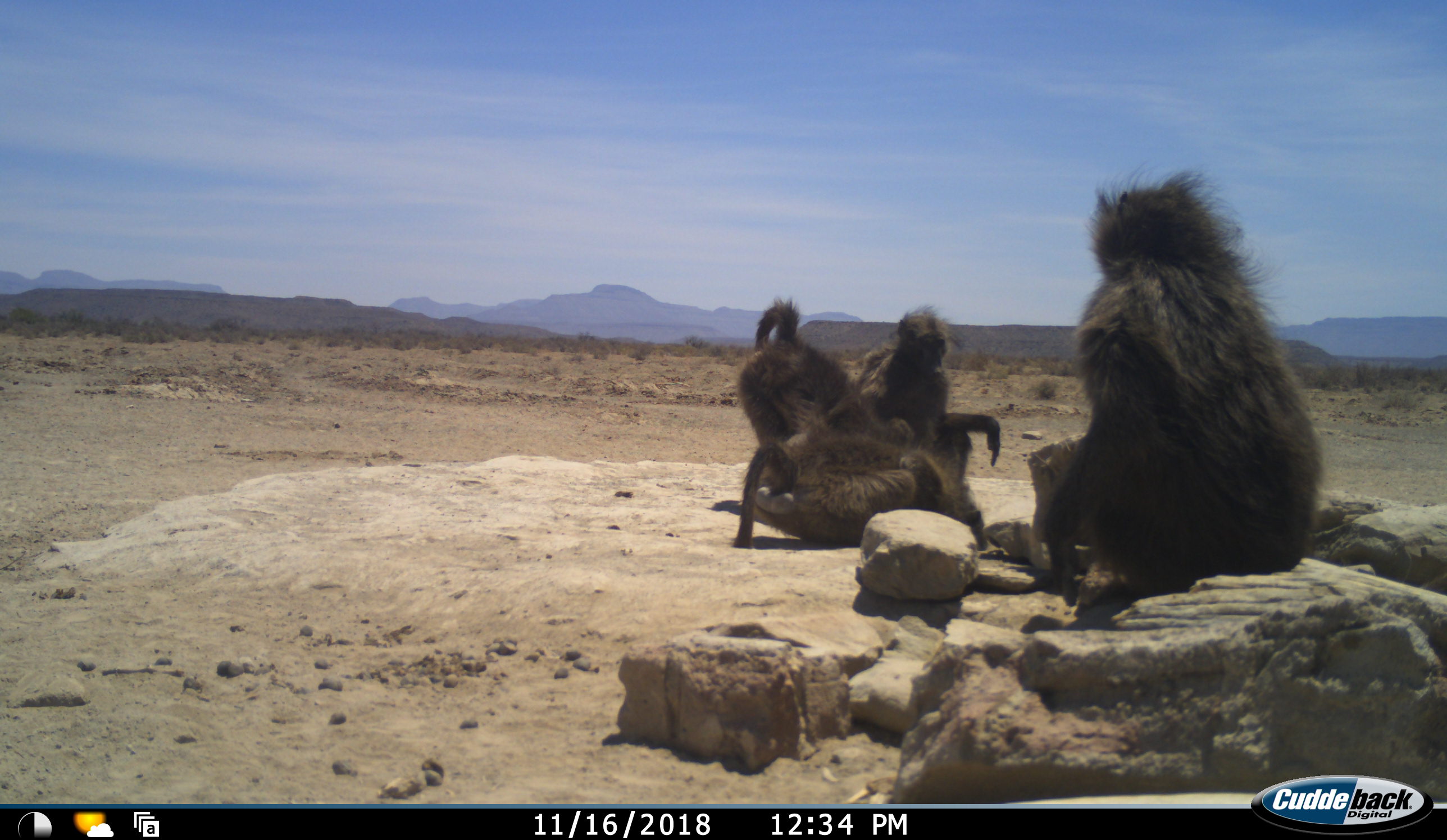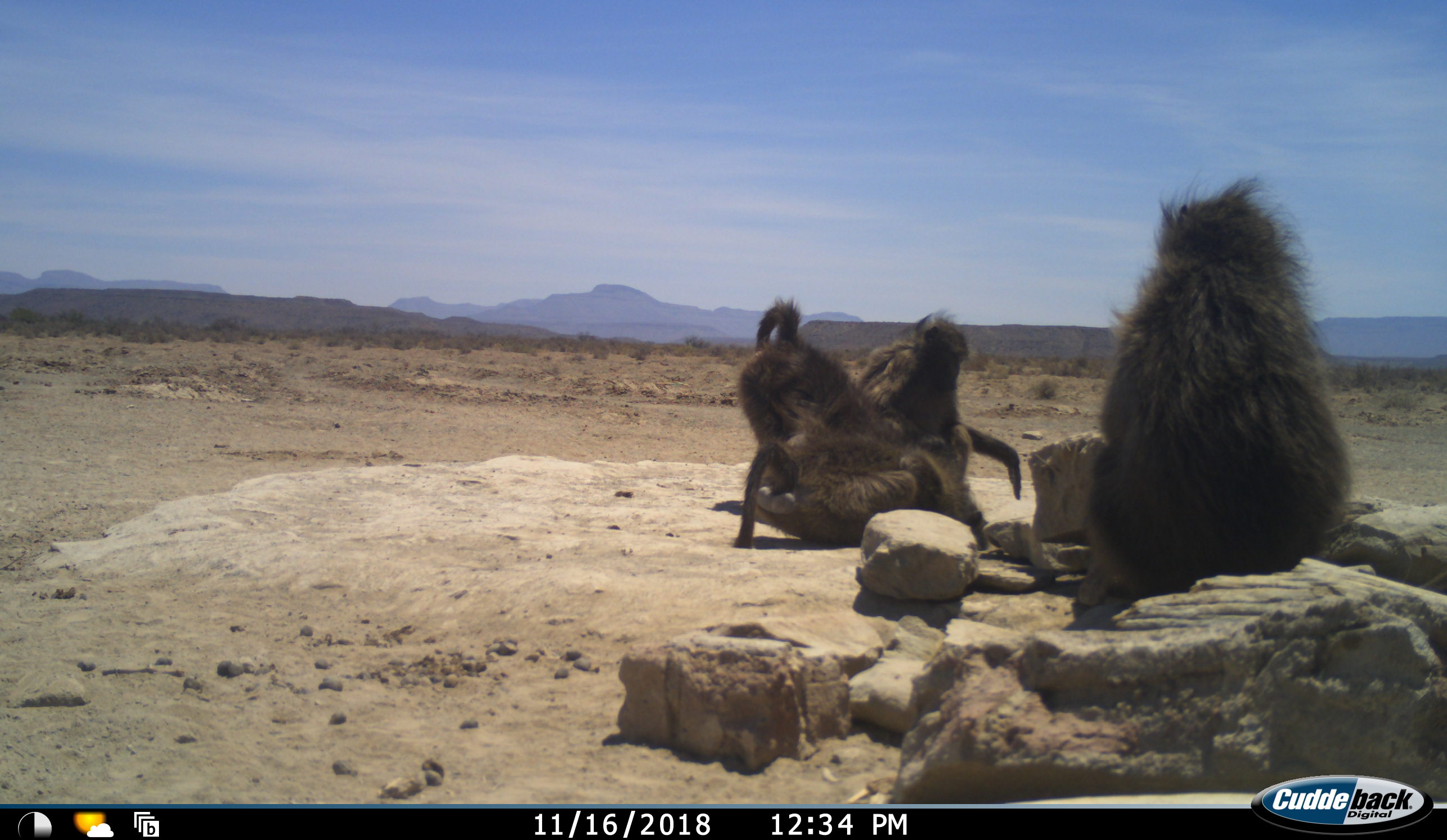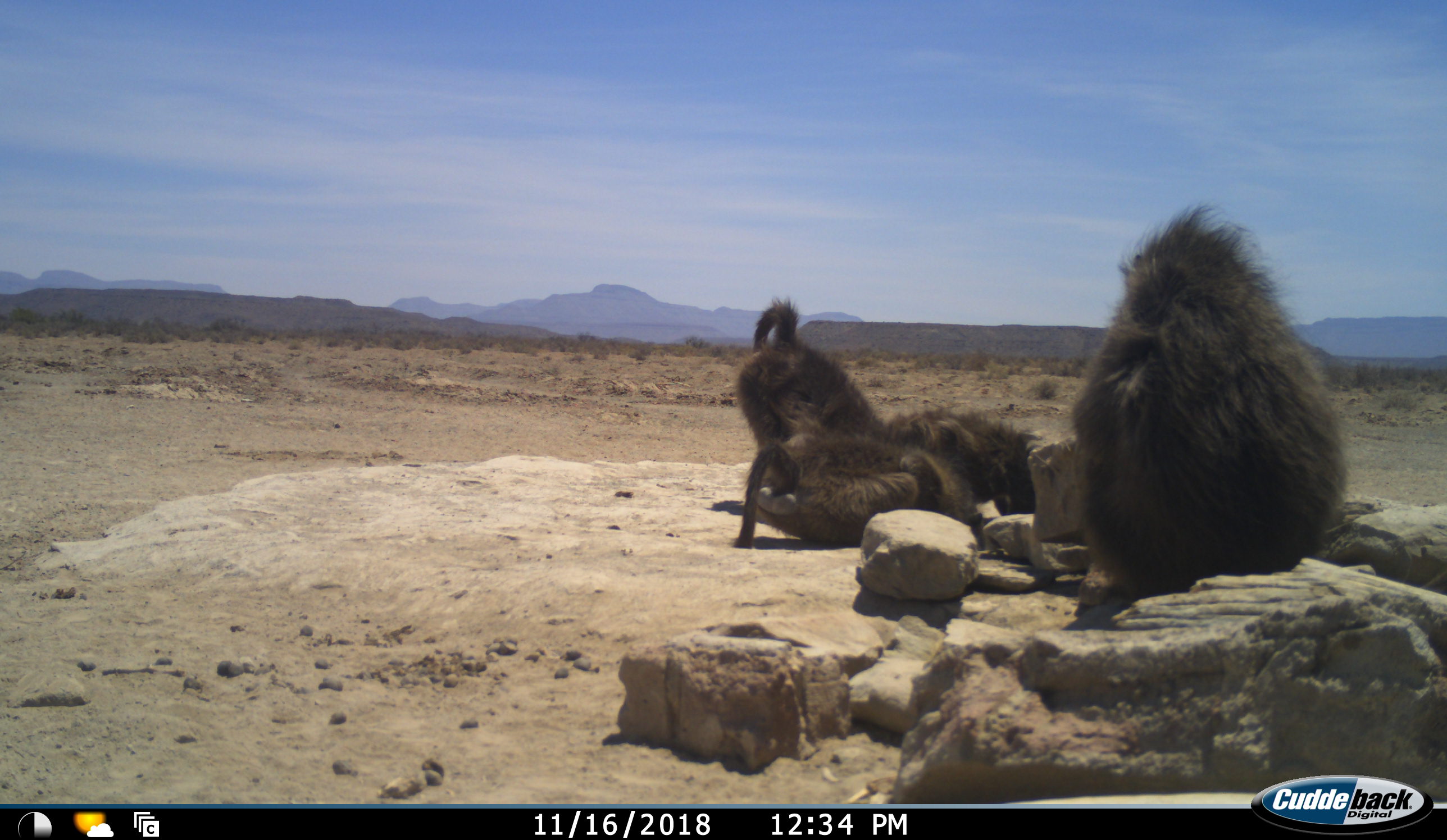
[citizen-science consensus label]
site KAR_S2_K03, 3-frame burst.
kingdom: Animalia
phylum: Chordata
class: Mammalia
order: Primates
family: Cercopithecidae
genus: Papio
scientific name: Papio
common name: baboon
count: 4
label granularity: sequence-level